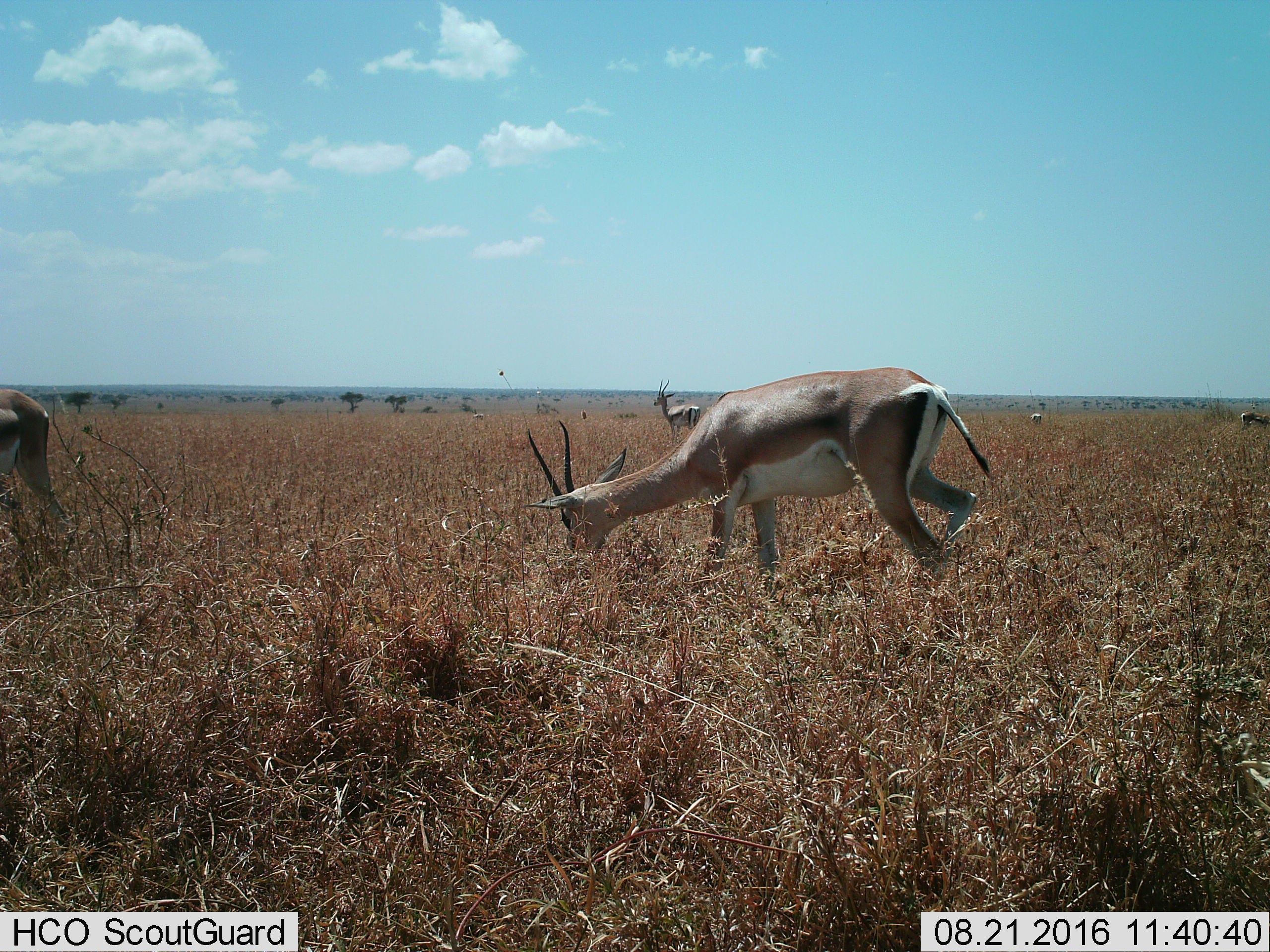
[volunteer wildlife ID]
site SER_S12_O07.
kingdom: Animalia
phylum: Chordata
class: Mammalia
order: Artiodactyla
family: Bovidae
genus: Nanger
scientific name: Nanger granti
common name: grant's gazelle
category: gazellegrants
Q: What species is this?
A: Gazellegrants (grant's gazelle) (Nanger granti).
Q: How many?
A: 6.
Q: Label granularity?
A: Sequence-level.